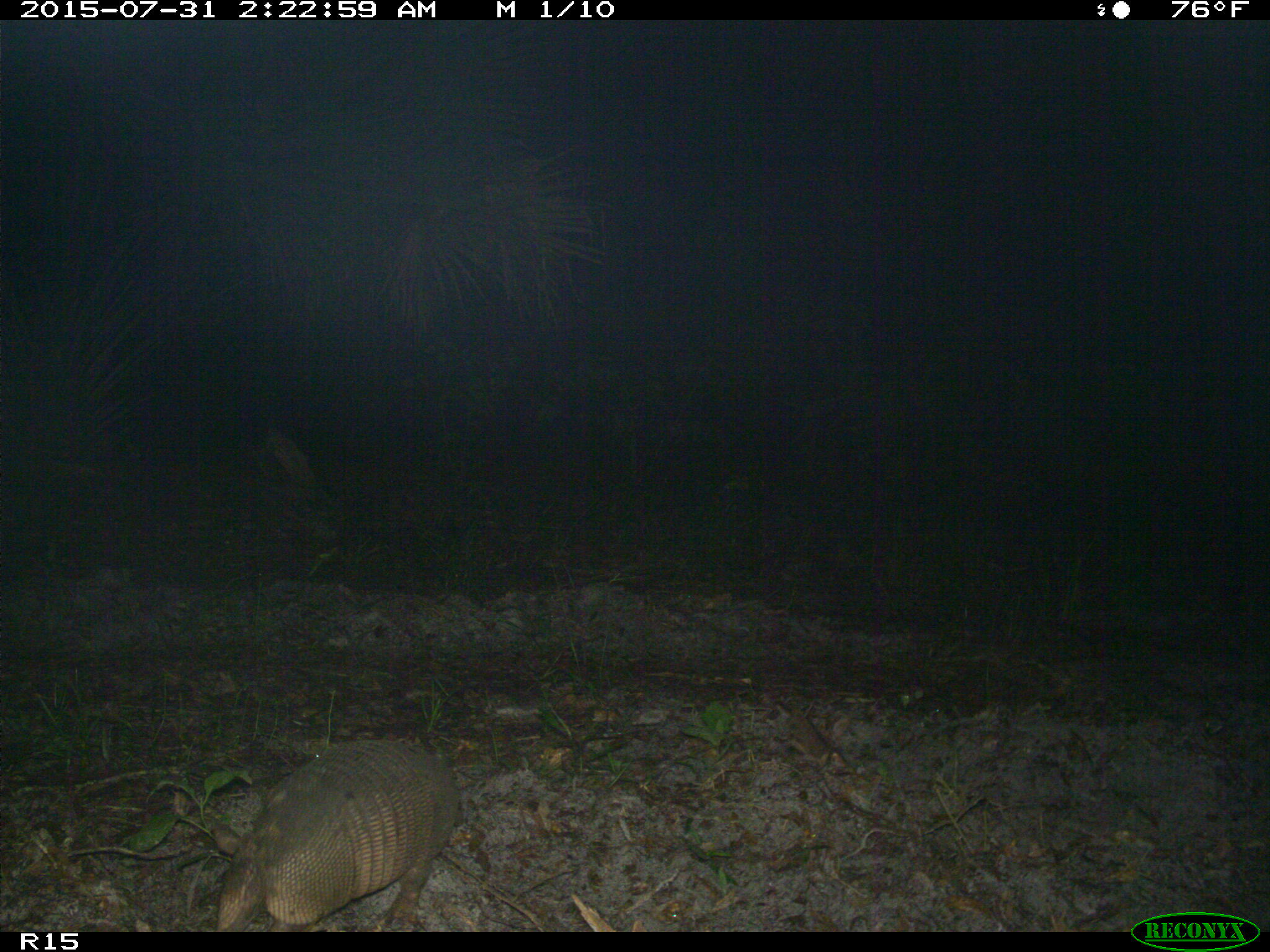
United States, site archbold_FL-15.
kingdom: Animalia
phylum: Chordata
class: Mammalia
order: Cingulata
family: Dasypodidae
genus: Dasypus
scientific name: Dasypus novemcinctus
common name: nine-banded armadillo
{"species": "Dasypus novemcinctus (nine-banded armadillo)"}